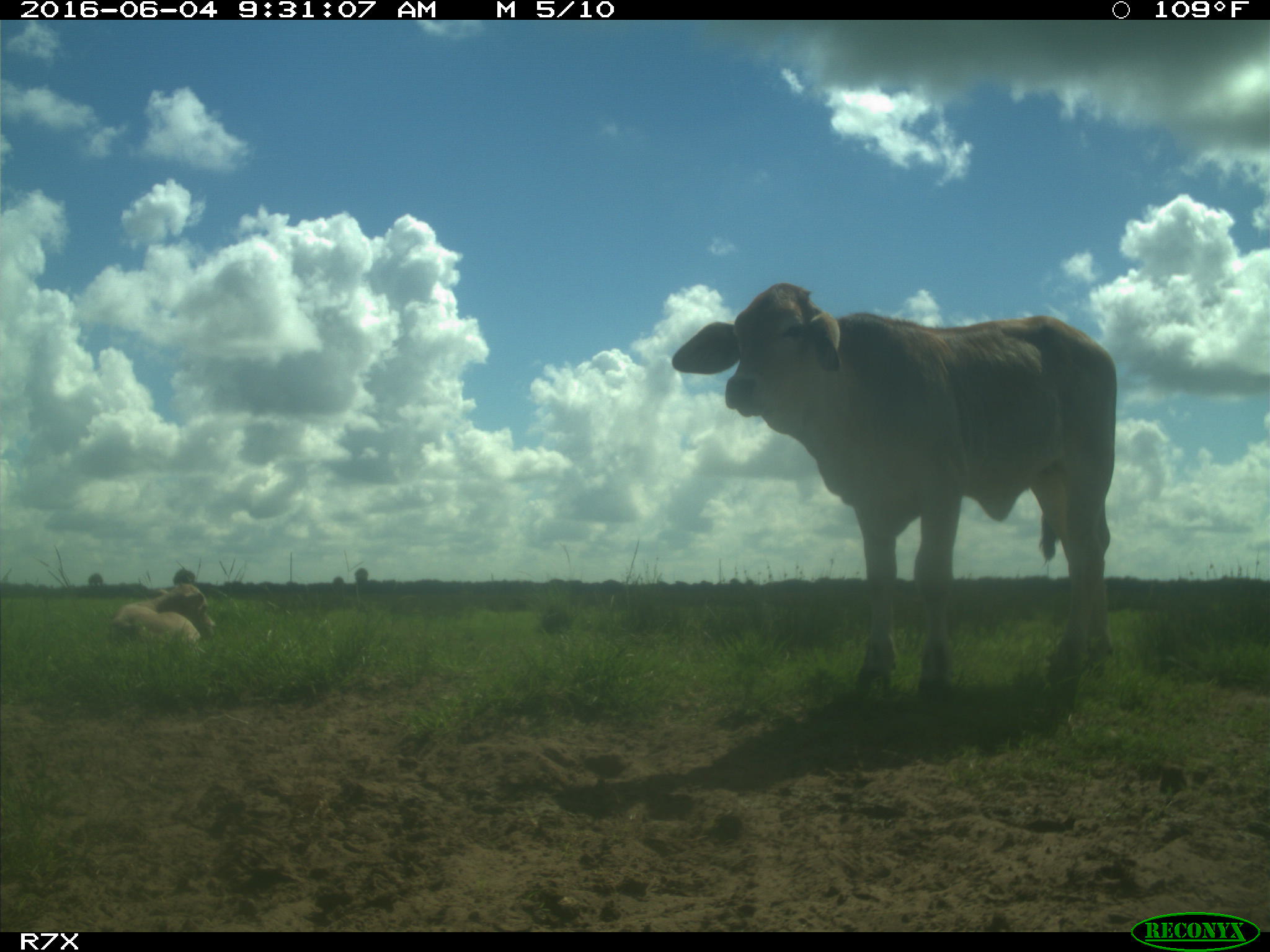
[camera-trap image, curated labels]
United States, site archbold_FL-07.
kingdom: Animalia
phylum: Chordata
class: Mammalia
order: Artiodactyla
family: Bovidae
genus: Bos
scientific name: Bos taurus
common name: domestic cow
Bos taurus (domestic cow).